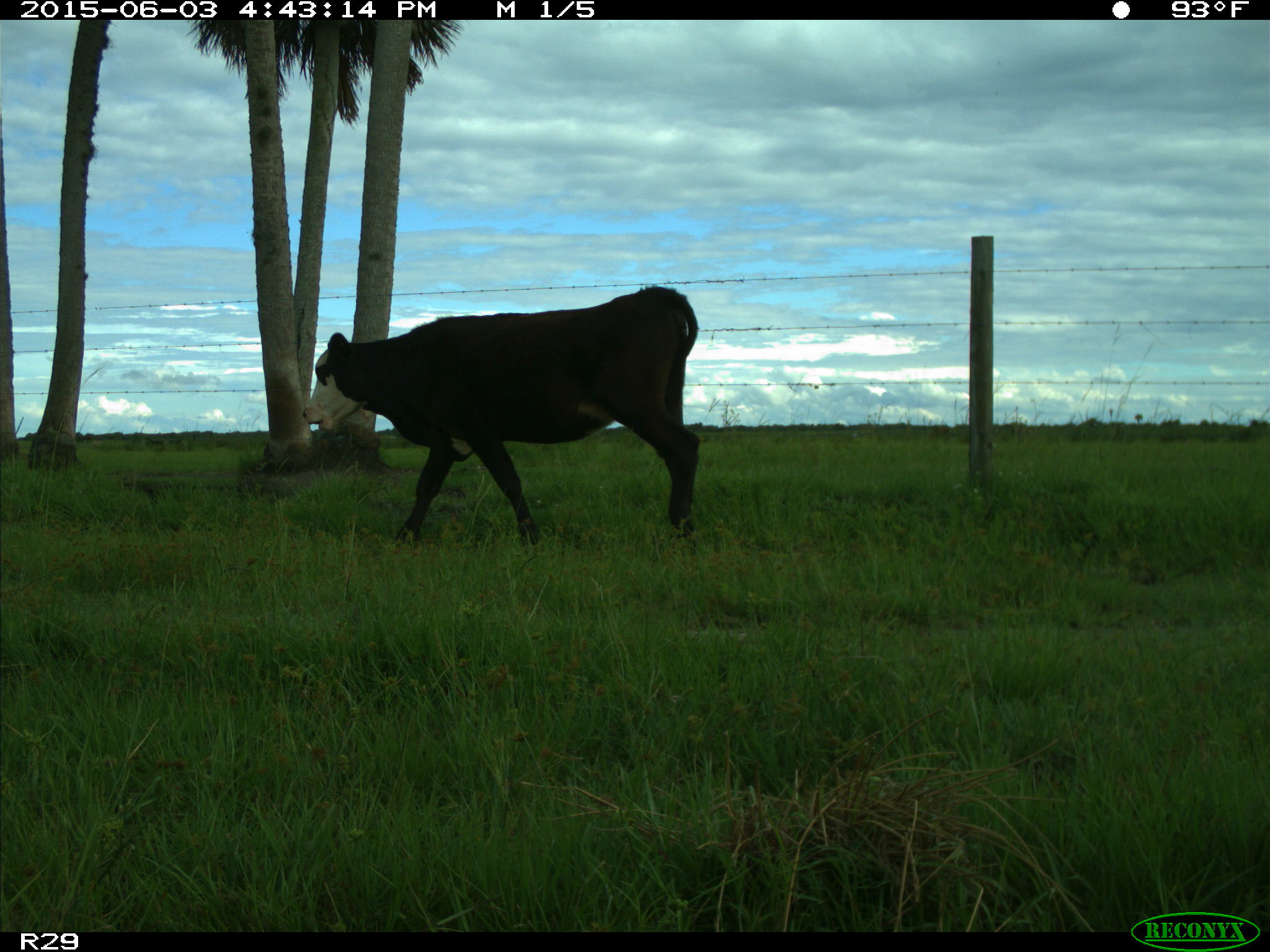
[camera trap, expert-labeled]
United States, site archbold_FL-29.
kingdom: Animalia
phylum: Chordata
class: Mammalia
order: Artiodactyla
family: Bovidae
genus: Bos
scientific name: Bos taurus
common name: domestic cow